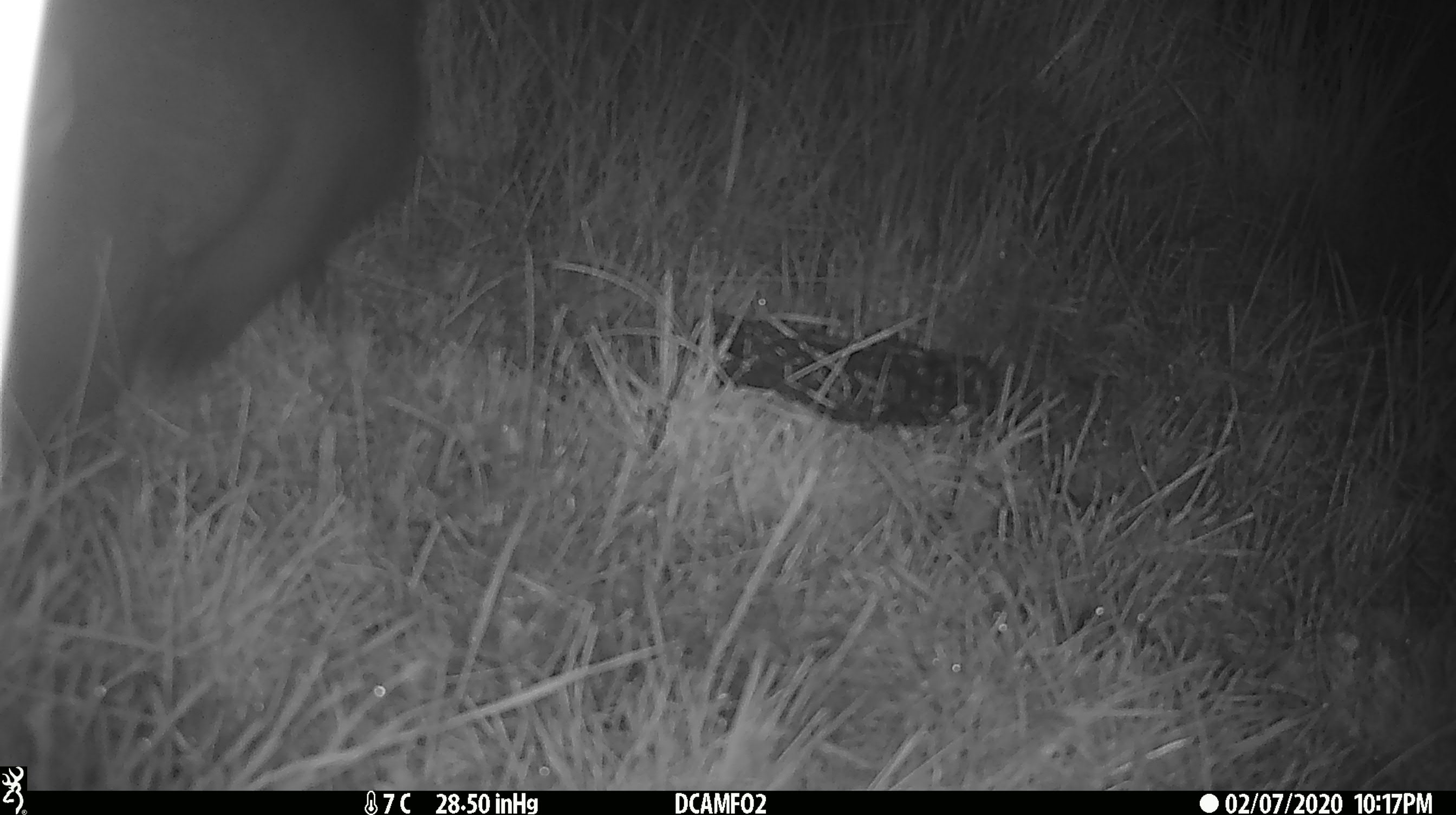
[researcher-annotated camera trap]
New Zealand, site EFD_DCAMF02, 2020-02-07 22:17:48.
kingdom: Animalia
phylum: Chordata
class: Mammalia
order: Diprotodontia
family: Phalangeridae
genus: Trichosurus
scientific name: Trichosurus vulpecula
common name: common brushtail possum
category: possum